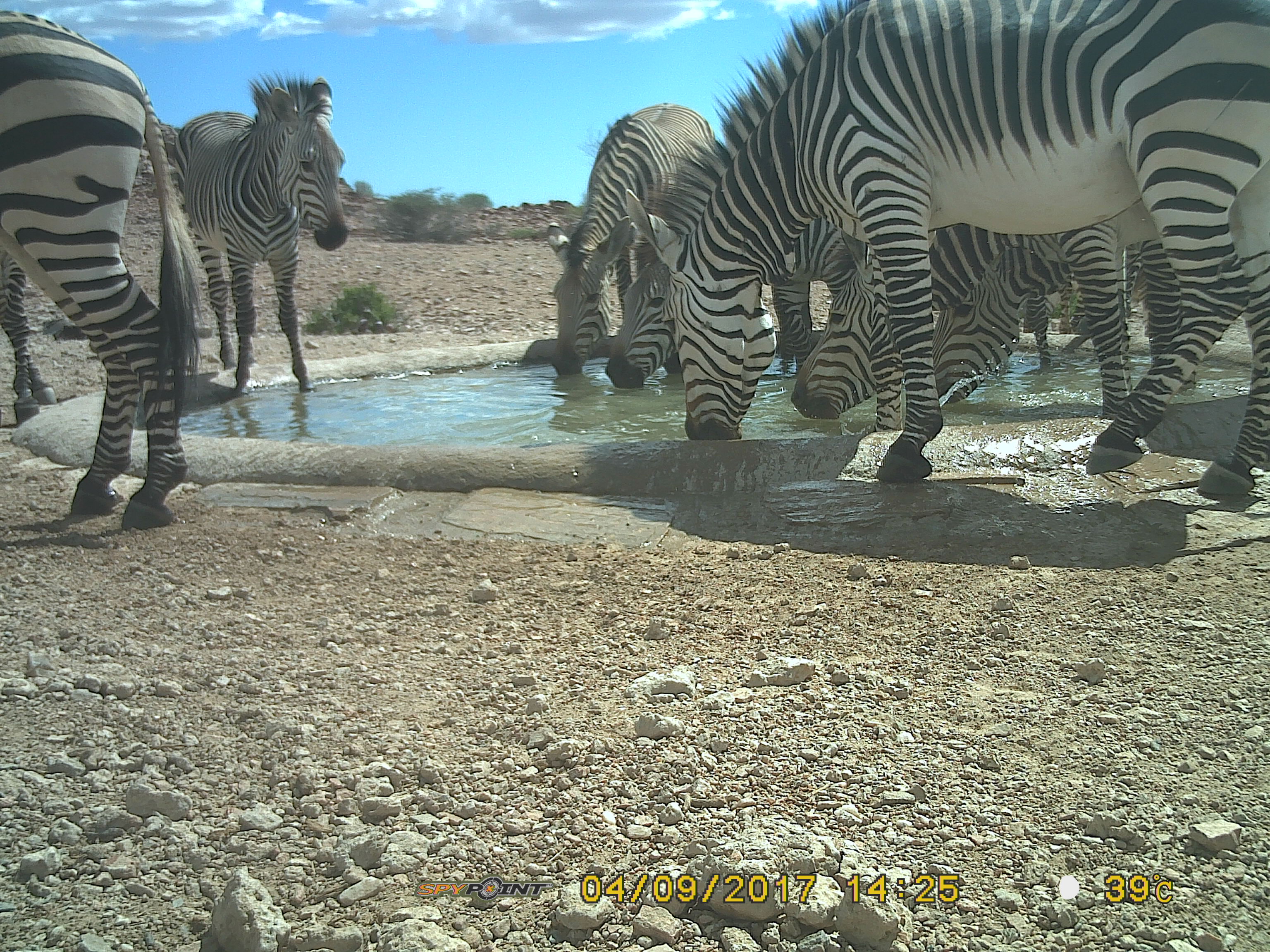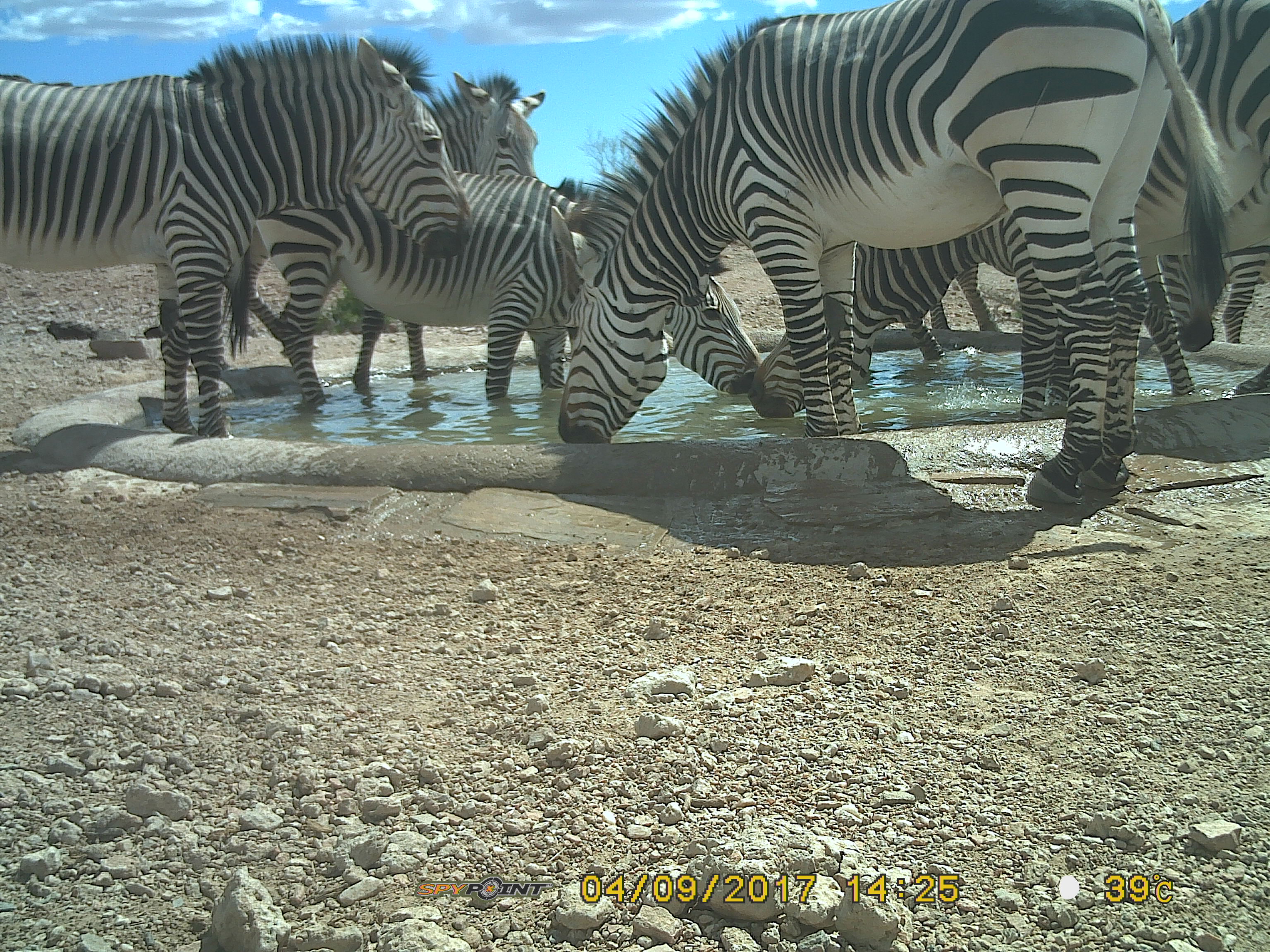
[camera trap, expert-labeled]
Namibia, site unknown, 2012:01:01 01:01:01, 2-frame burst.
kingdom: Animalia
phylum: Chordata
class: Mammalia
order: Perissodactyla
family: Equidae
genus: Equus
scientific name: Equus zebra hartmannae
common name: hartmann's mountain zebra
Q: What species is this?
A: Equus zebra hartmannae (hartmann's mountain zebra).